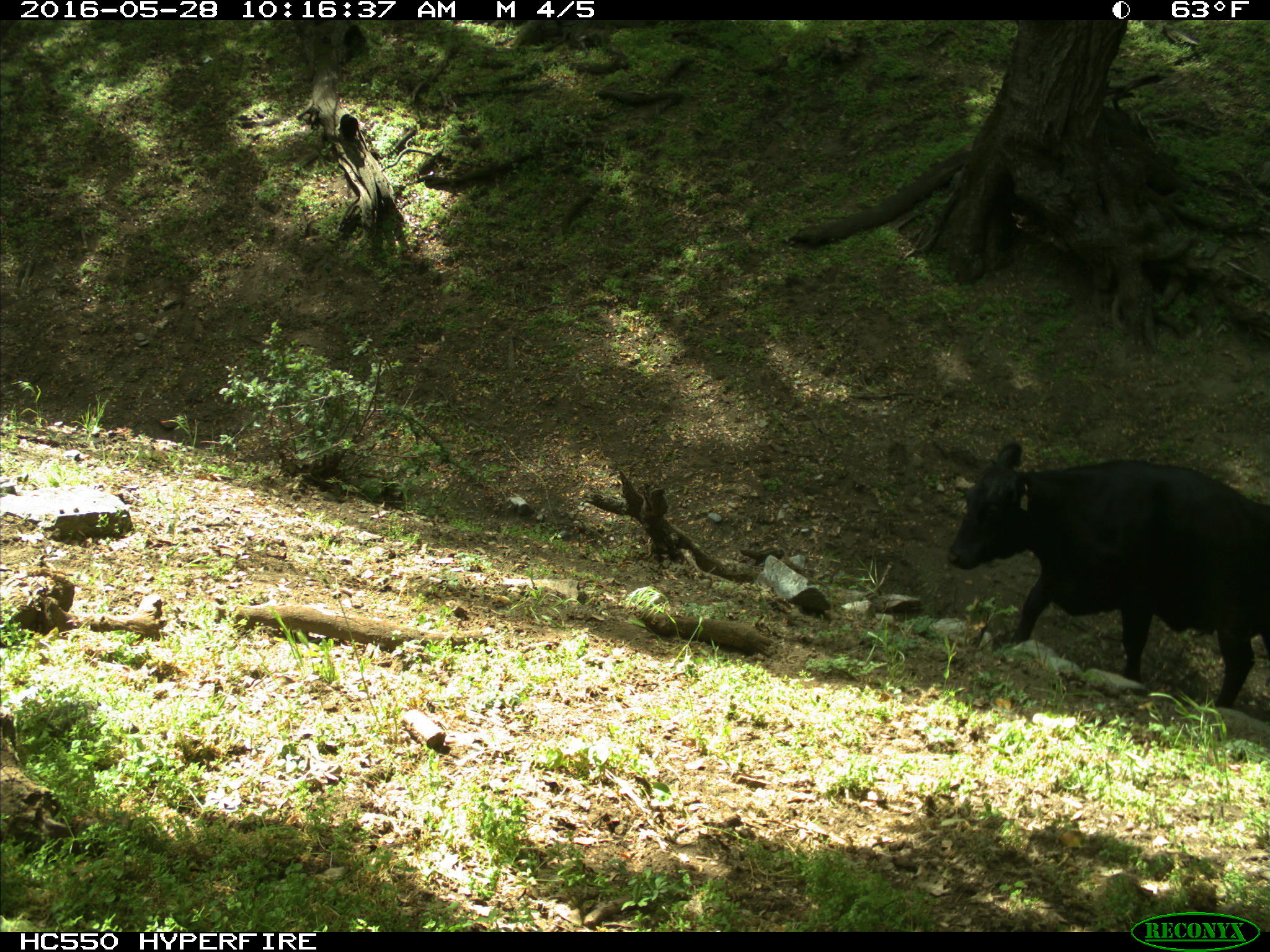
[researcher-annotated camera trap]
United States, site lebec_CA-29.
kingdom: Animalia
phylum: Chordata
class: Mammalia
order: Artiodactyla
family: Bovidae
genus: Bos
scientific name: Bos taurus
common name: domestic cow